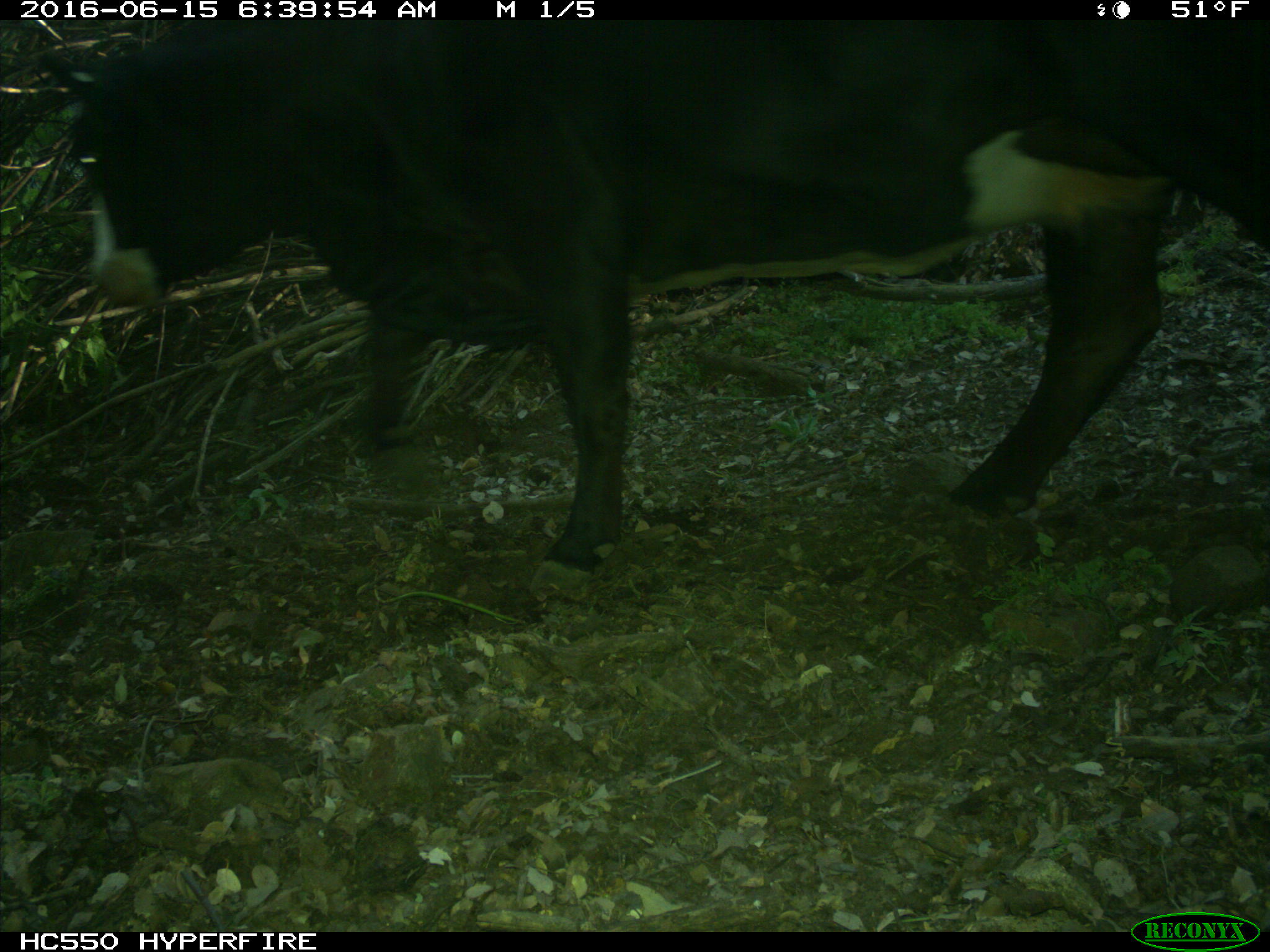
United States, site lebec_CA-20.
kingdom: Animalia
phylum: Chordata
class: Mammalia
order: Artiodactyla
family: Bovidae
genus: Bos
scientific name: Bos taurus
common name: domestic cow